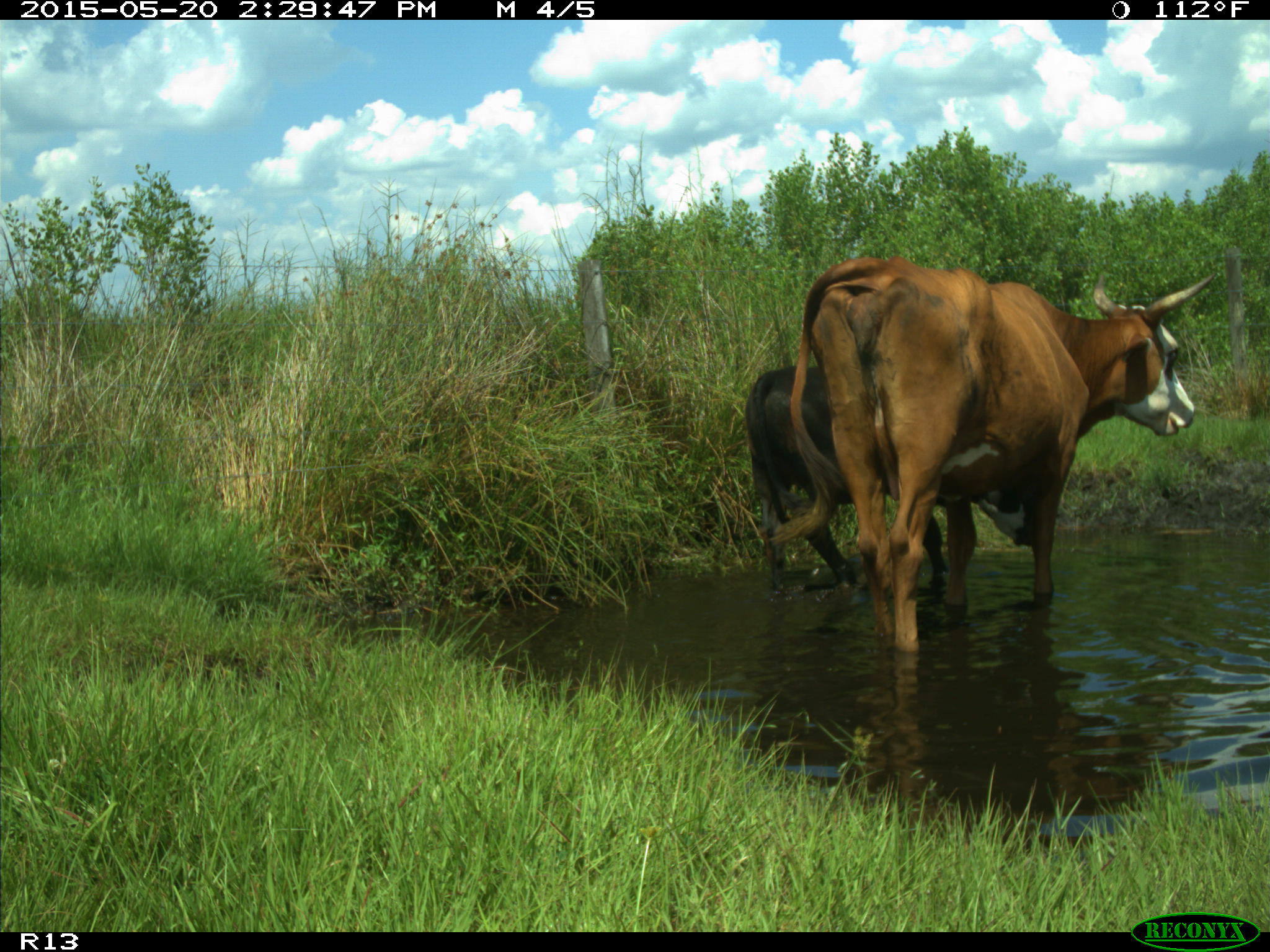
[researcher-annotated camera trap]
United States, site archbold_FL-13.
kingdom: Animalia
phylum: Chordata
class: Mammalia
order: Artiodactyla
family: Bovidae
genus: Bos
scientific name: Bos taurus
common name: domestic cow